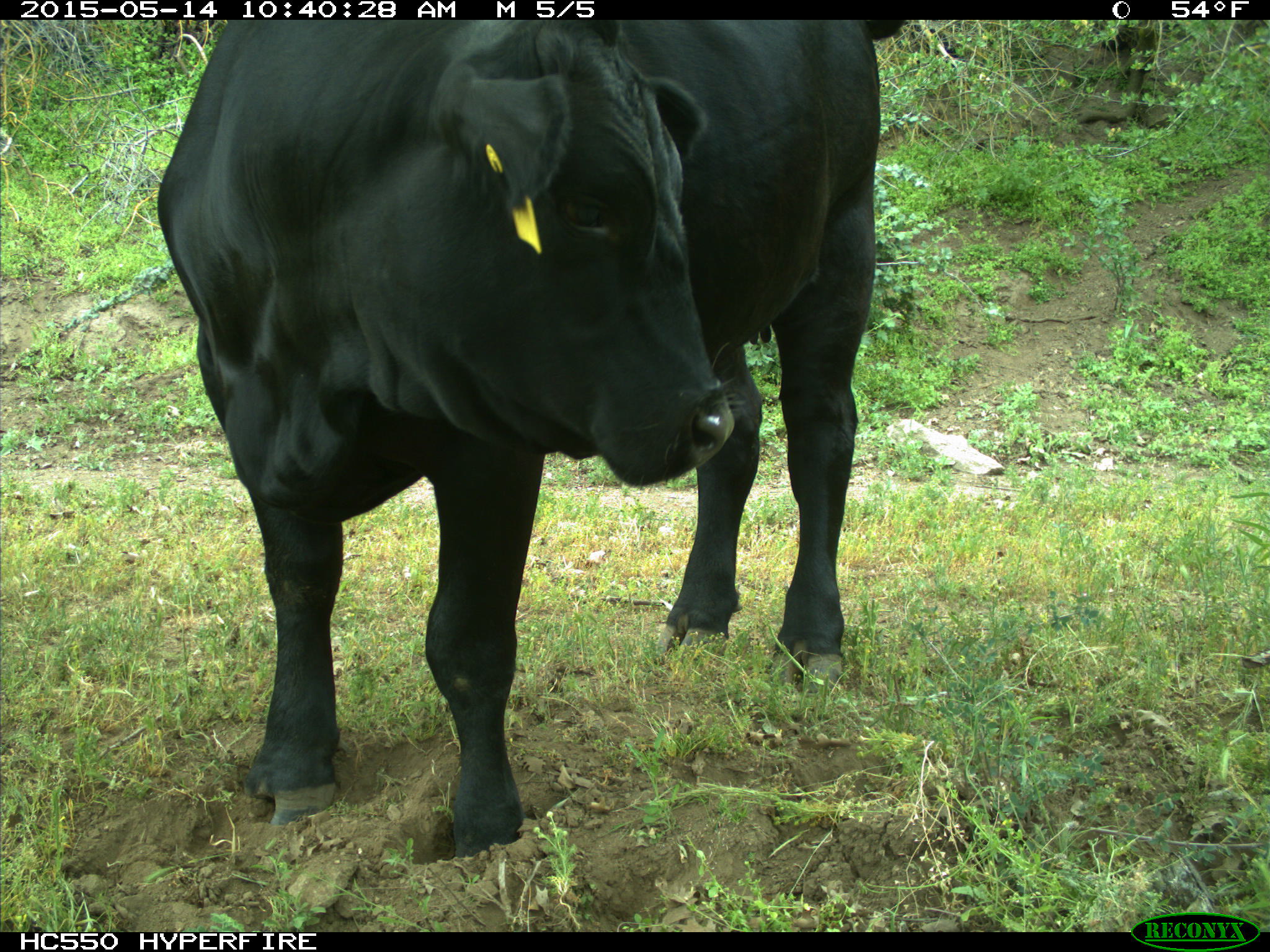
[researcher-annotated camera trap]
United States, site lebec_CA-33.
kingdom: Animalia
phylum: Chordata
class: Mammalia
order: Artiodactyla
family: Bovidae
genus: Bos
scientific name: Bos taurus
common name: domestic cow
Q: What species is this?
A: Bos taurus (domestic cow).